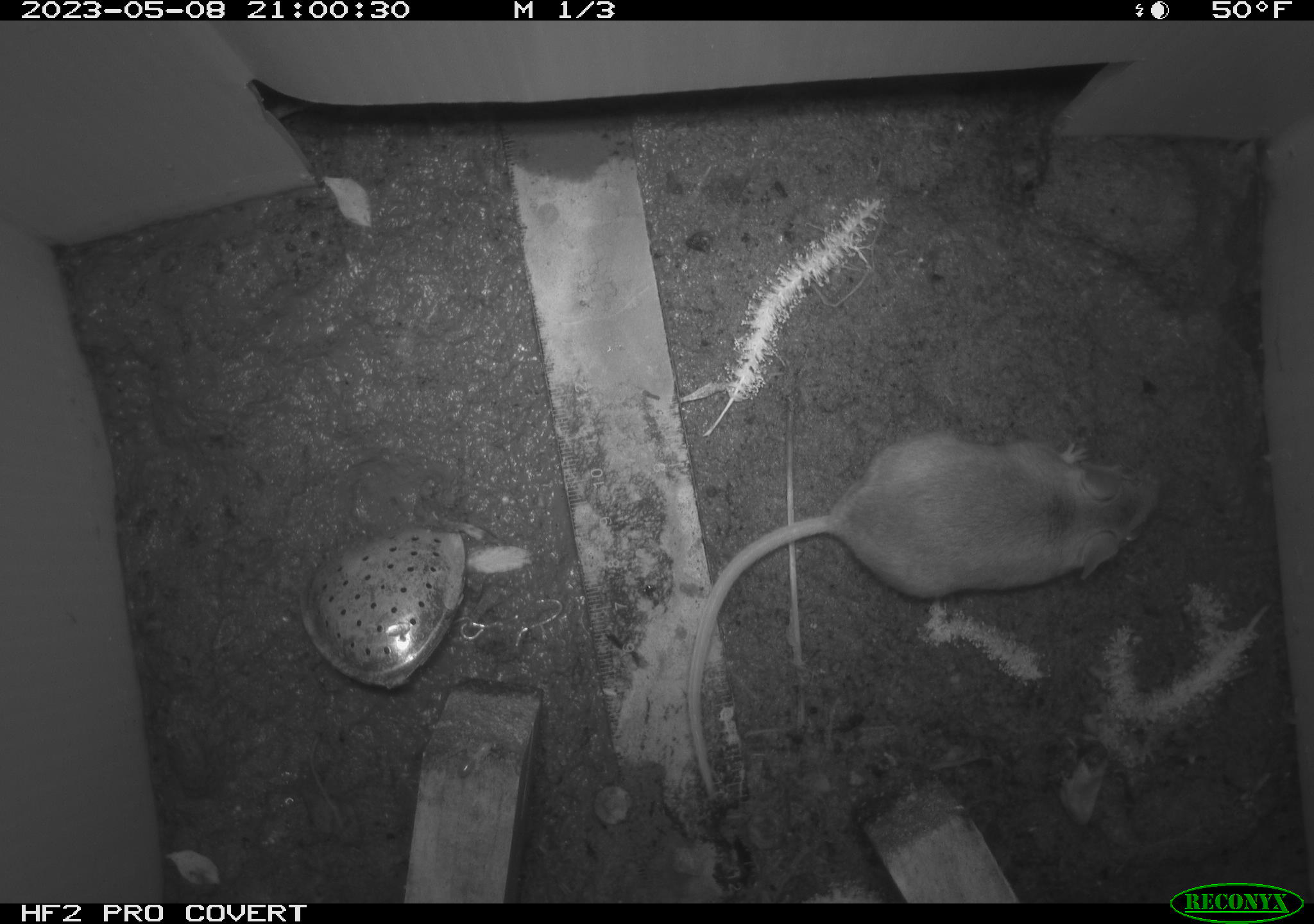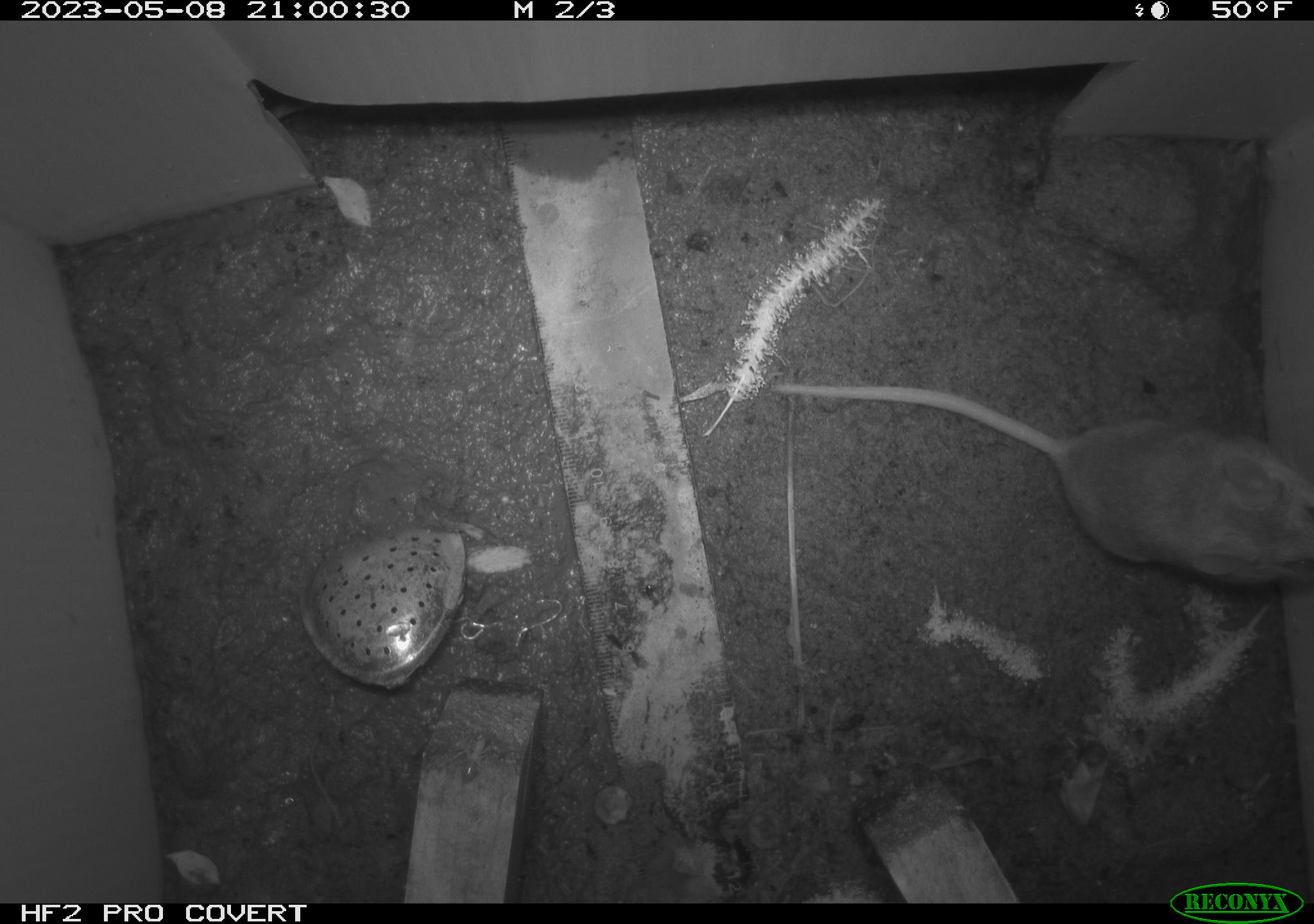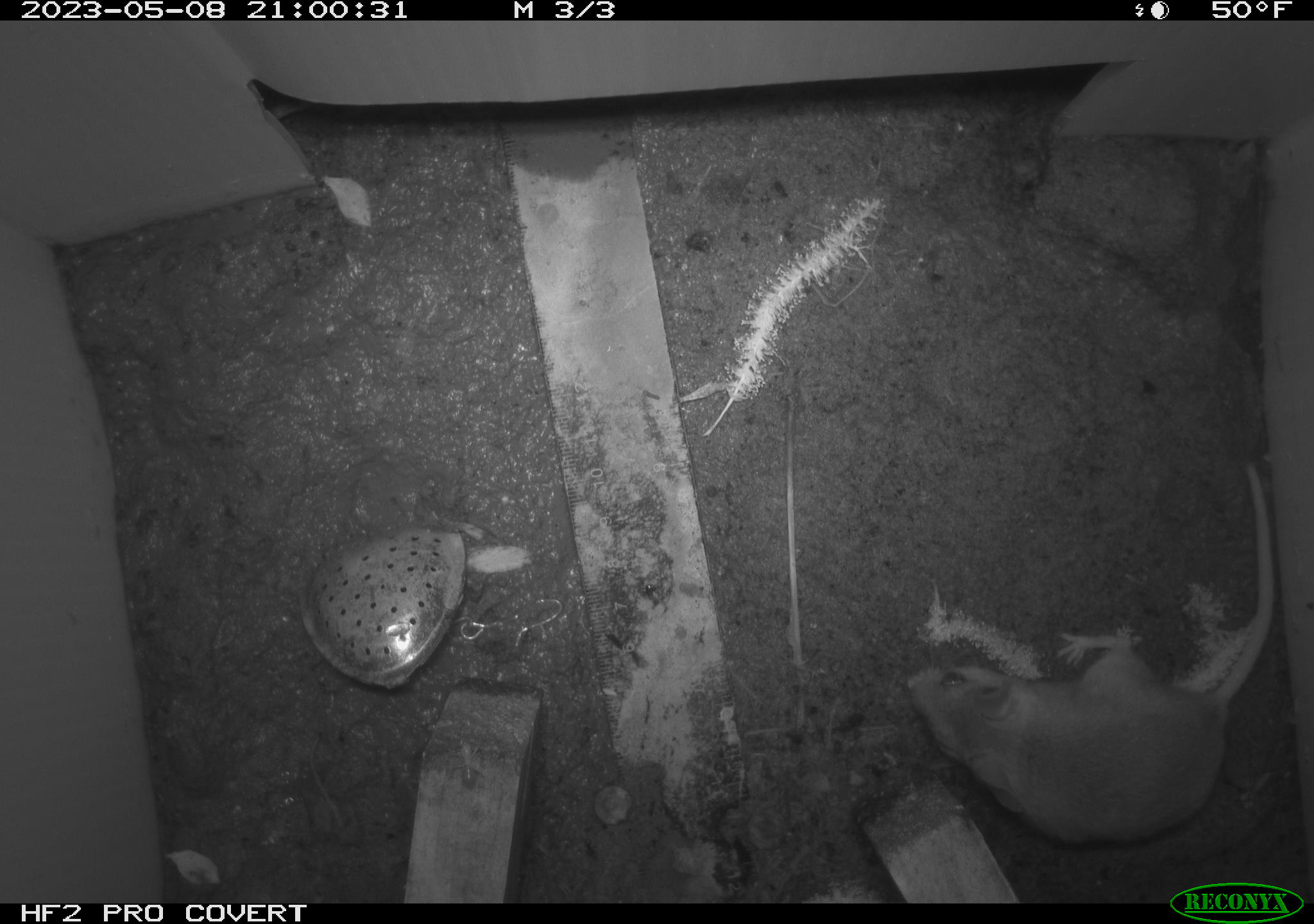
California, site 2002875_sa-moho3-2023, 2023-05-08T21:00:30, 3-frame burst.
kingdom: Animalia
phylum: Chordata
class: Mammalia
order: Rodentia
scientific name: Rodentia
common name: mouse species